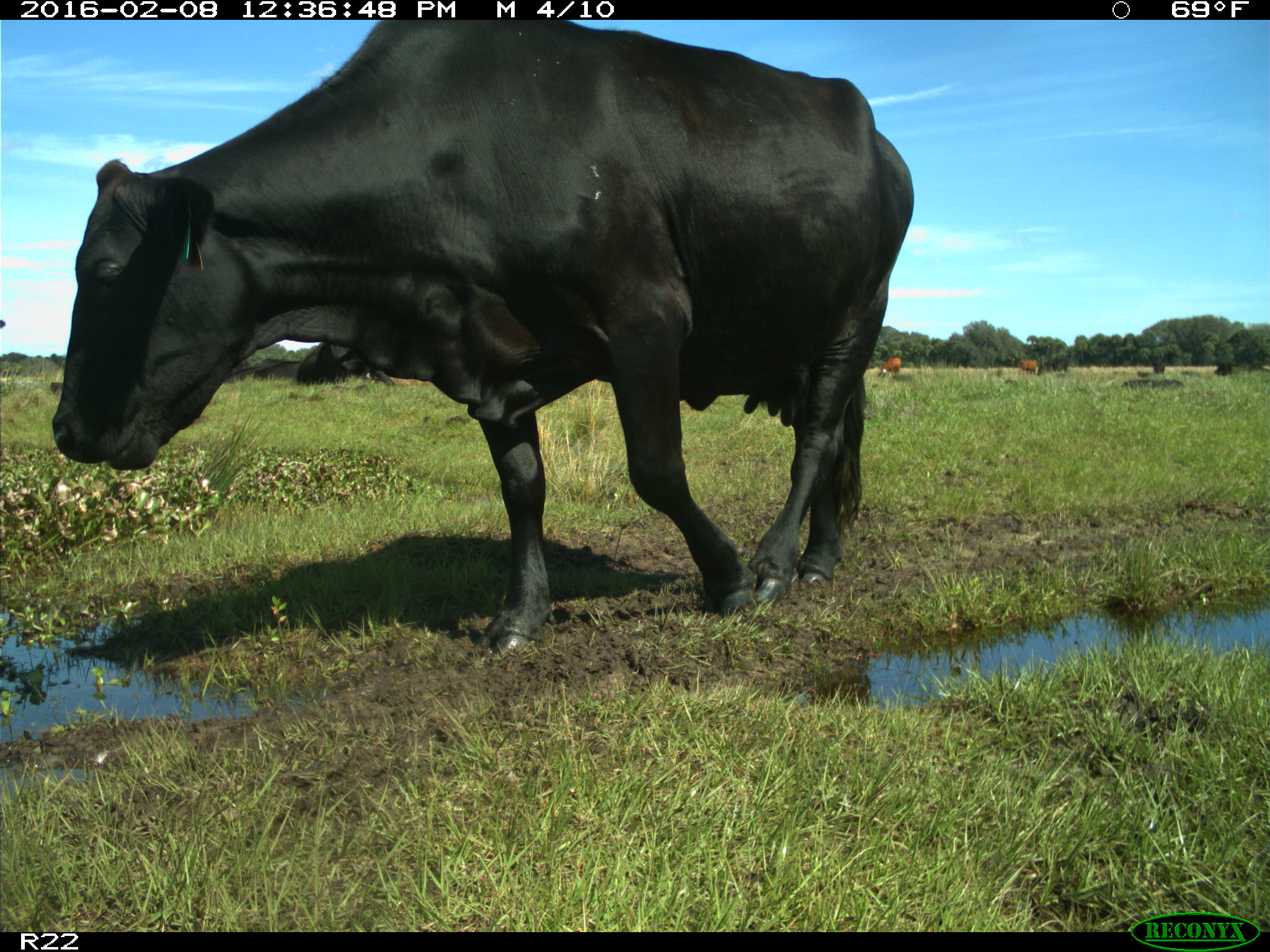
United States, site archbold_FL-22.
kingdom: Animalia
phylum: Chordata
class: Mammalia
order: Artiodactyla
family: Bovidae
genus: Bos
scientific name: Bos taurus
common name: domestic cow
Bos taurus (domestic cow).